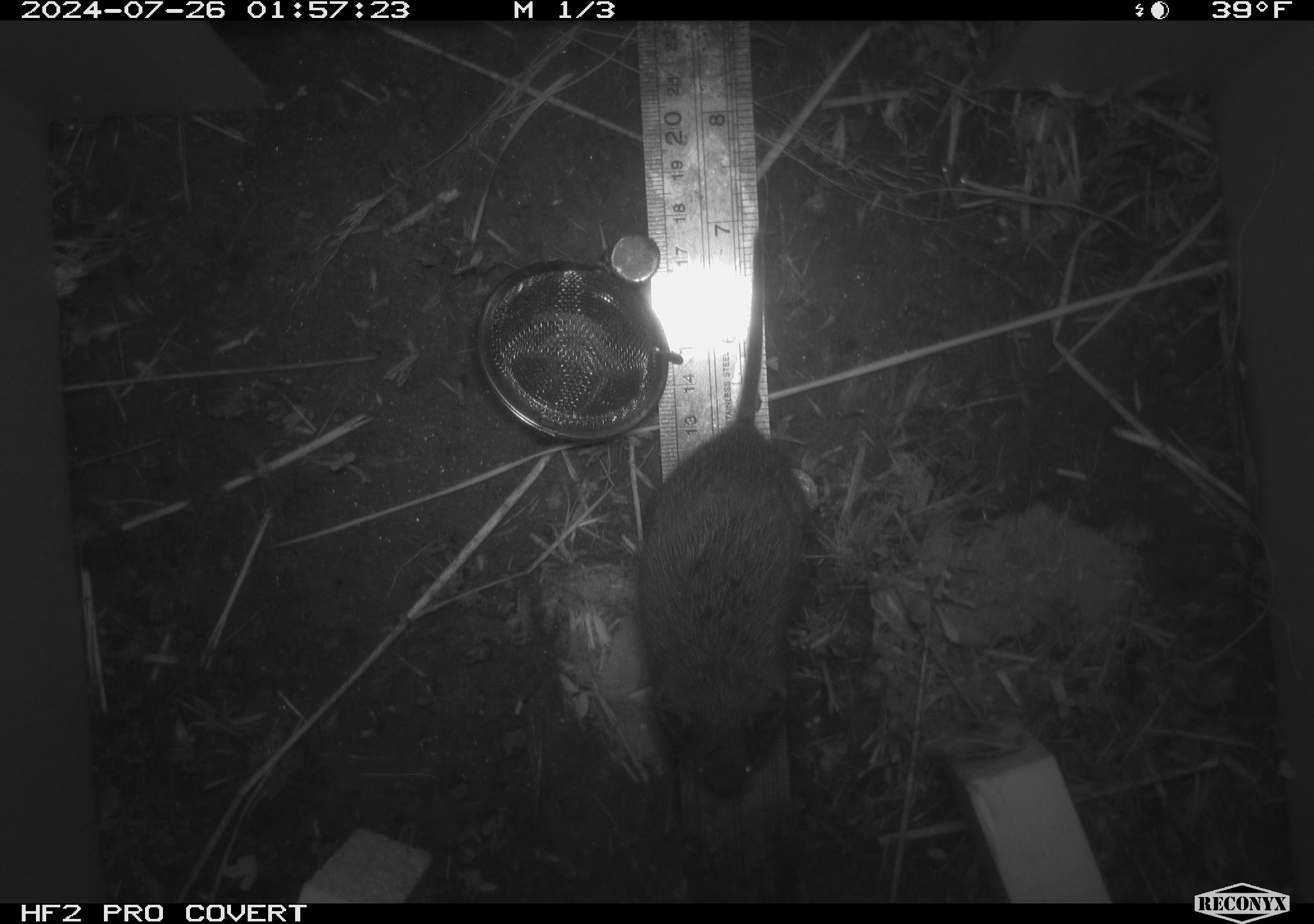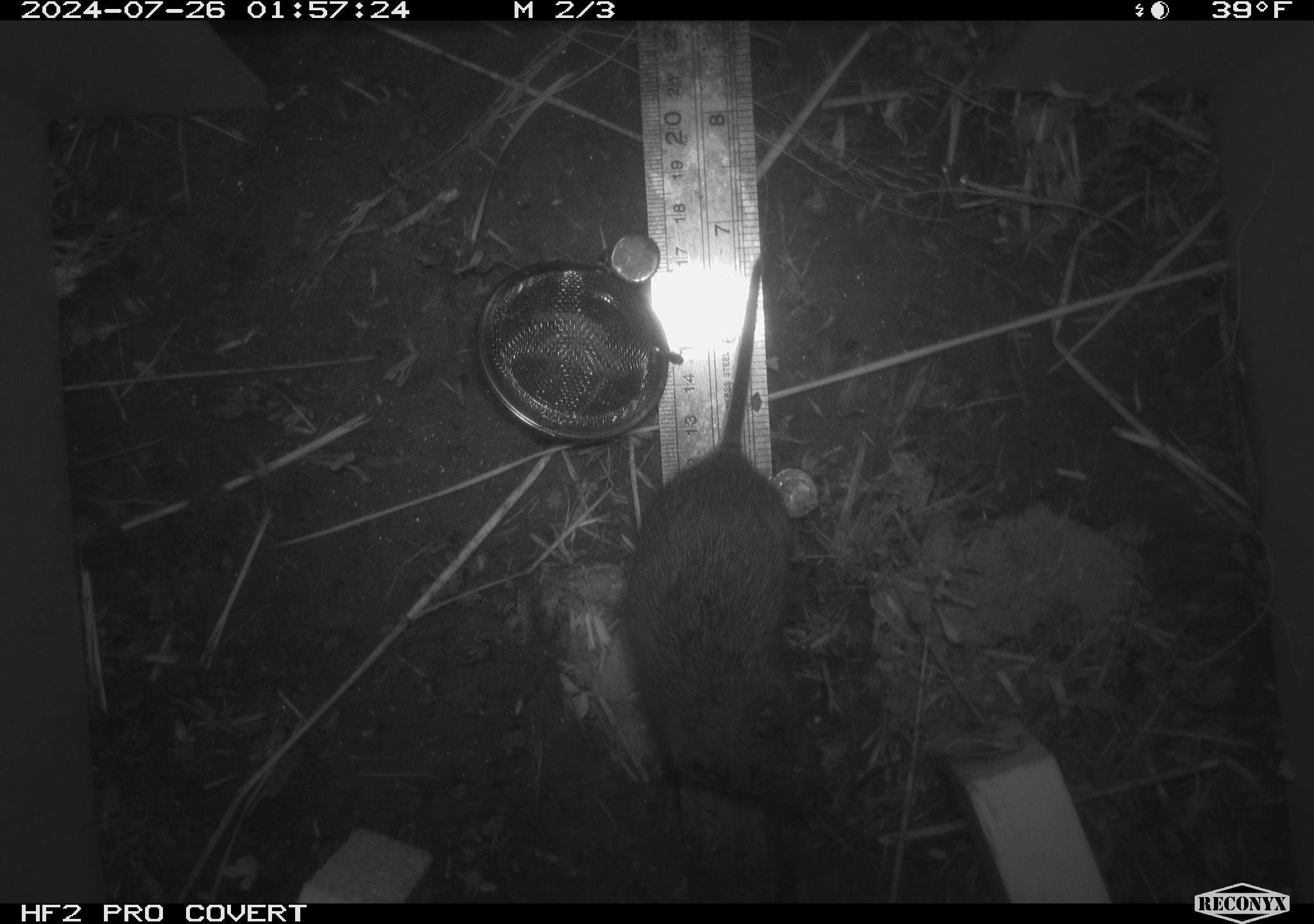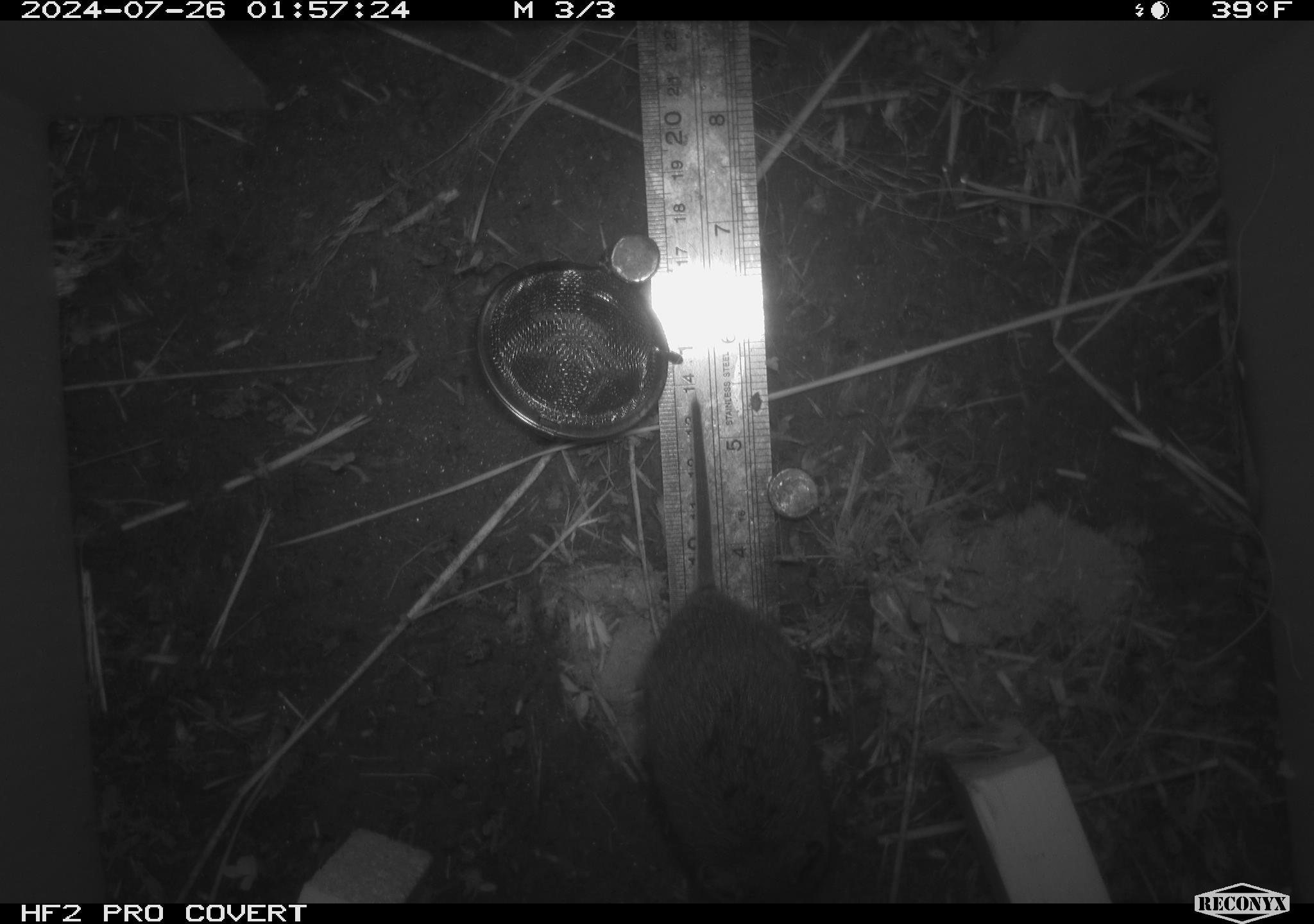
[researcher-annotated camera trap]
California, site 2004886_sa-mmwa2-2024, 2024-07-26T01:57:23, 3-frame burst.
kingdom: Animalia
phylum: Chordata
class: Mammalia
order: Rodentia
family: Cricetidae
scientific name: Arvicolinae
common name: voles, lemmings, and muskrats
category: arvicolinae subfamily